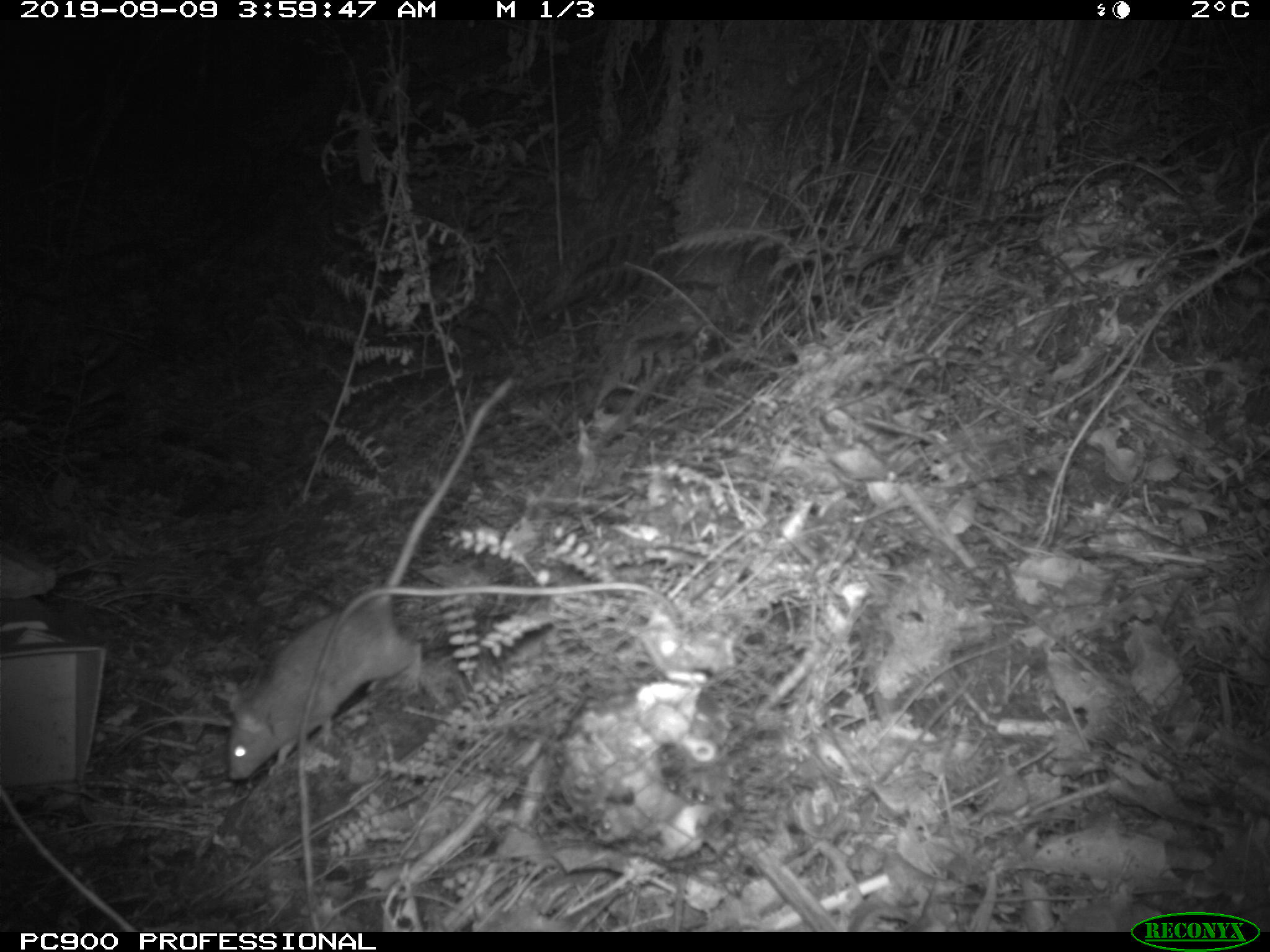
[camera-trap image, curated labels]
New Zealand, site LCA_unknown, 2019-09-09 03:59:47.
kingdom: Animalia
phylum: Chordata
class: Mammalia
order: Rodentia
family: Muridae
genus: Rattus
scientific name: Rattus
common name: rat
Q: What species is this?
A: Rat (Rattus).